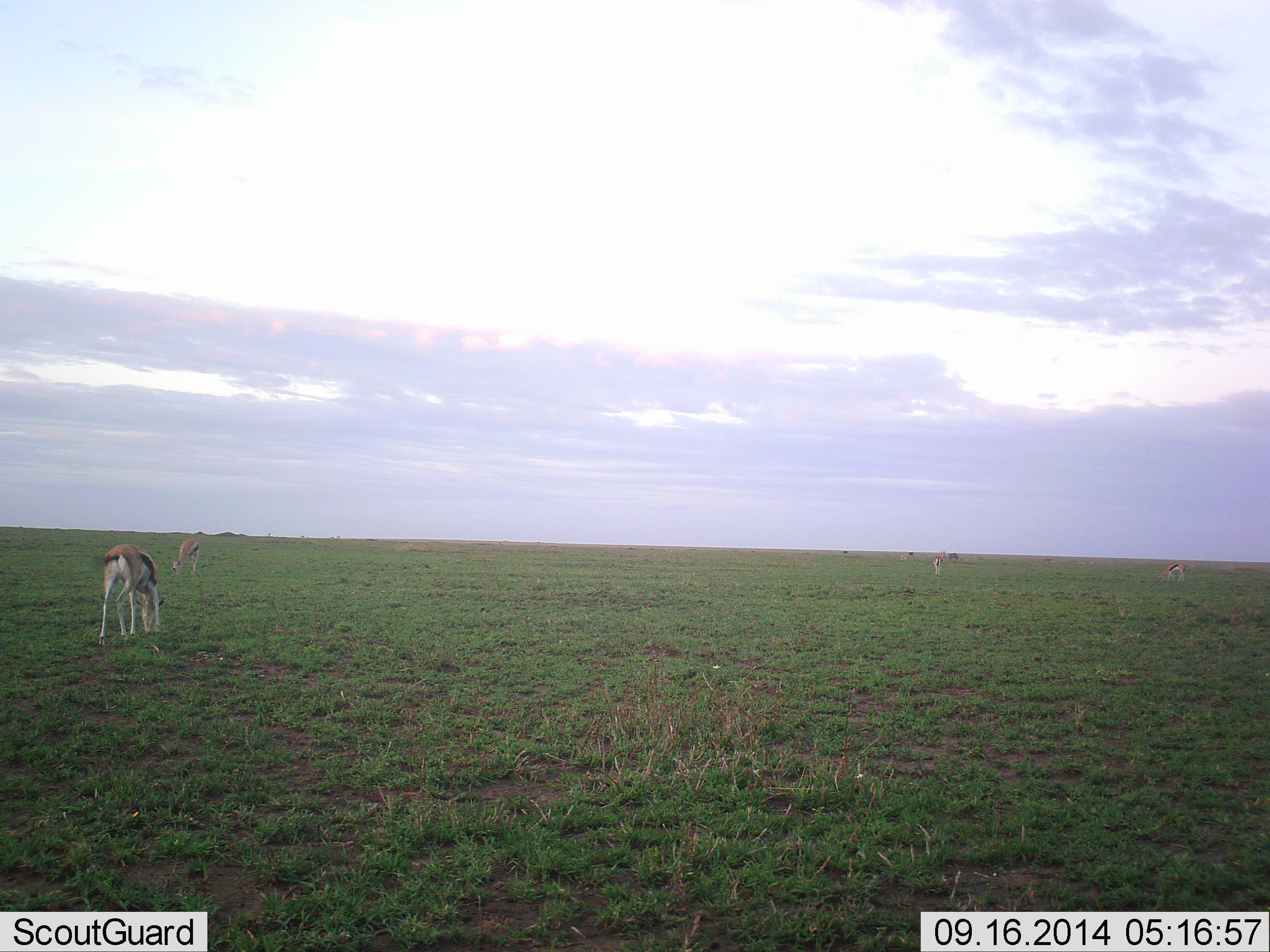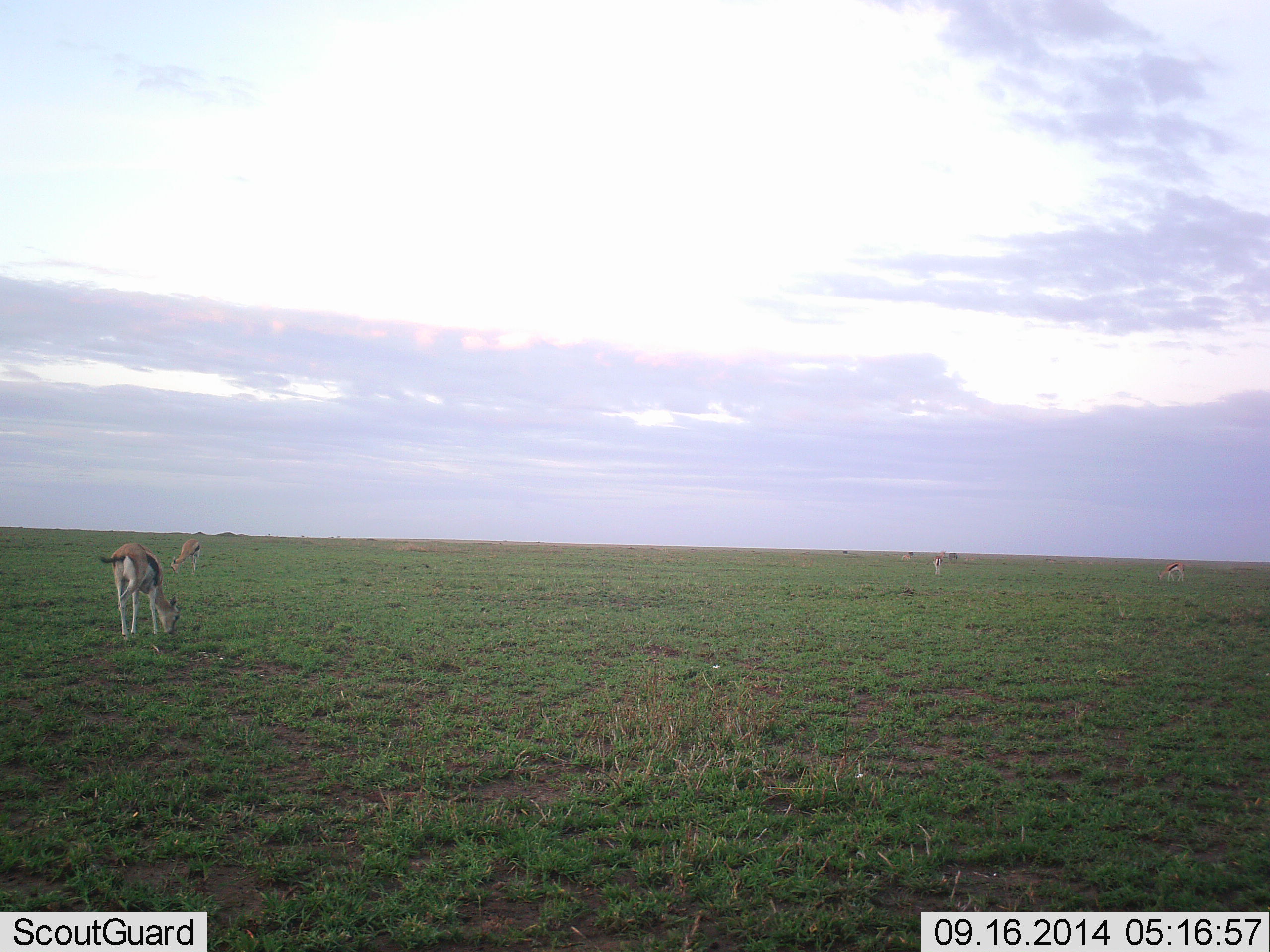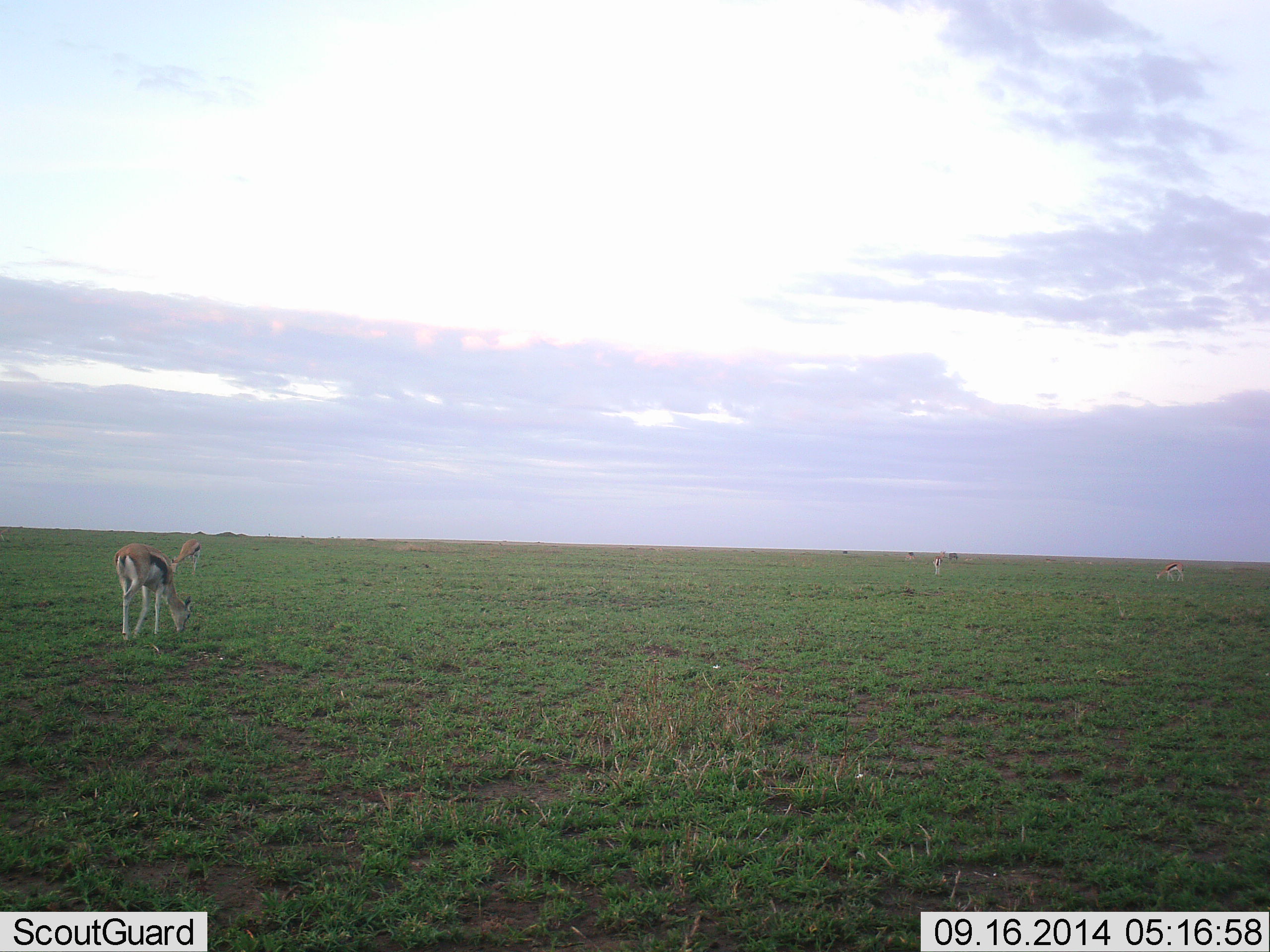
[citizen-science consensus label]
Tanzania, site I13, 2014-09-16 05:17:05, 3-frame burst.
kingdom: Animalia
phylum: Chordata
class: Mammalia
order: Artiodactyla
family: Bovidae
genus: Eudorcas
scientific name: Eudorcas thomsonii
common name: thomson's gazelle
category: gazellethomsons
Gazellethomsons (thomson's gazelle) (Eudorcas thomsonii), count 4. Behavior (volunteer vote fractions): standing 10%, resting 0%, moving 10%, interacting 0%. Young present (vote fraction): 0%. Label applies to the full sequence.